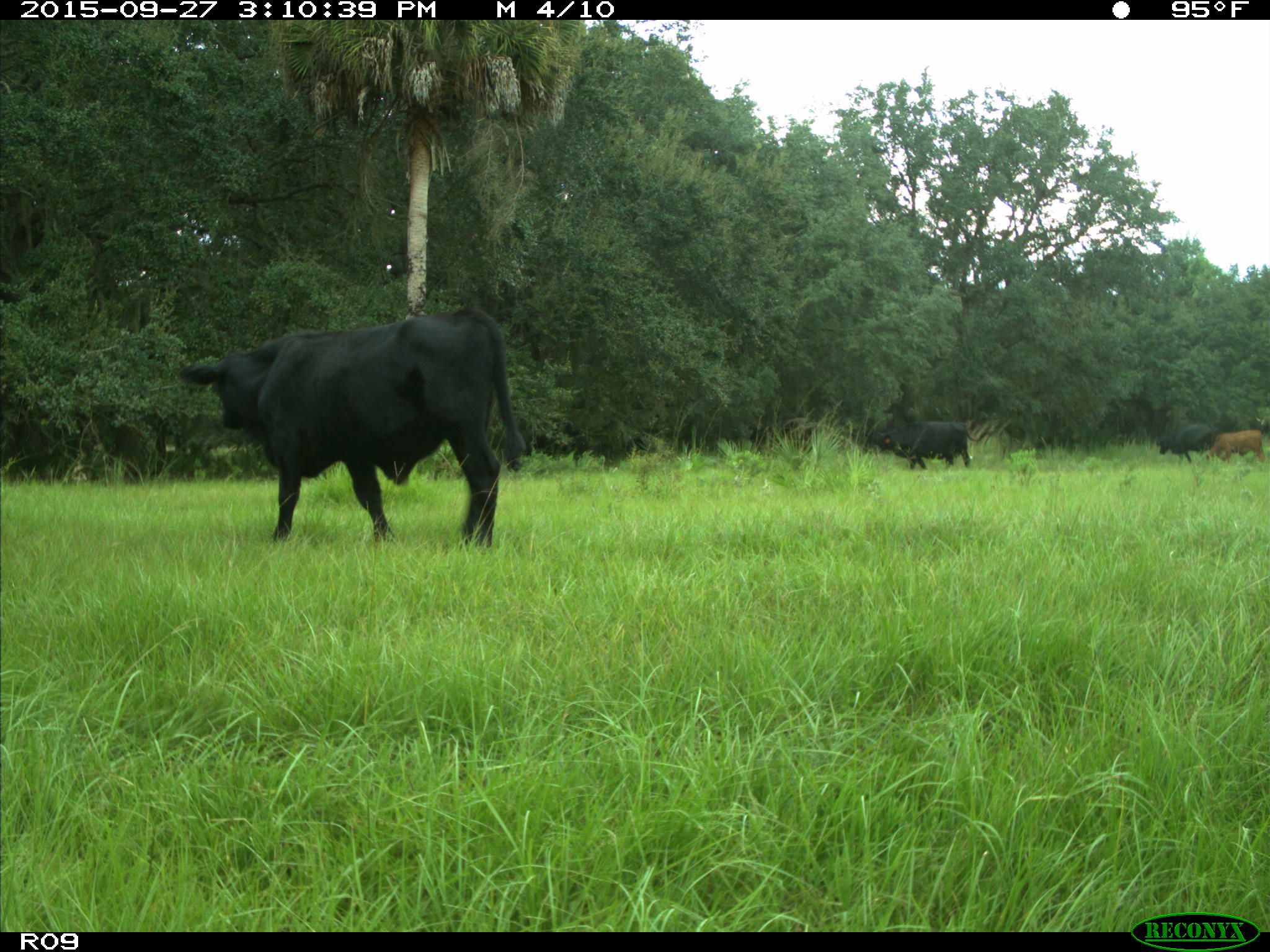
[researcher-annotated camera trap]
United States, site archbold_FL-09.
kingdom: Animalia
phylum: Chordata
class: Mammalia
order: Artiodactyla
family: Bovidae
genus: Bos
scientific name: Bos taurus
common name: domestic cow